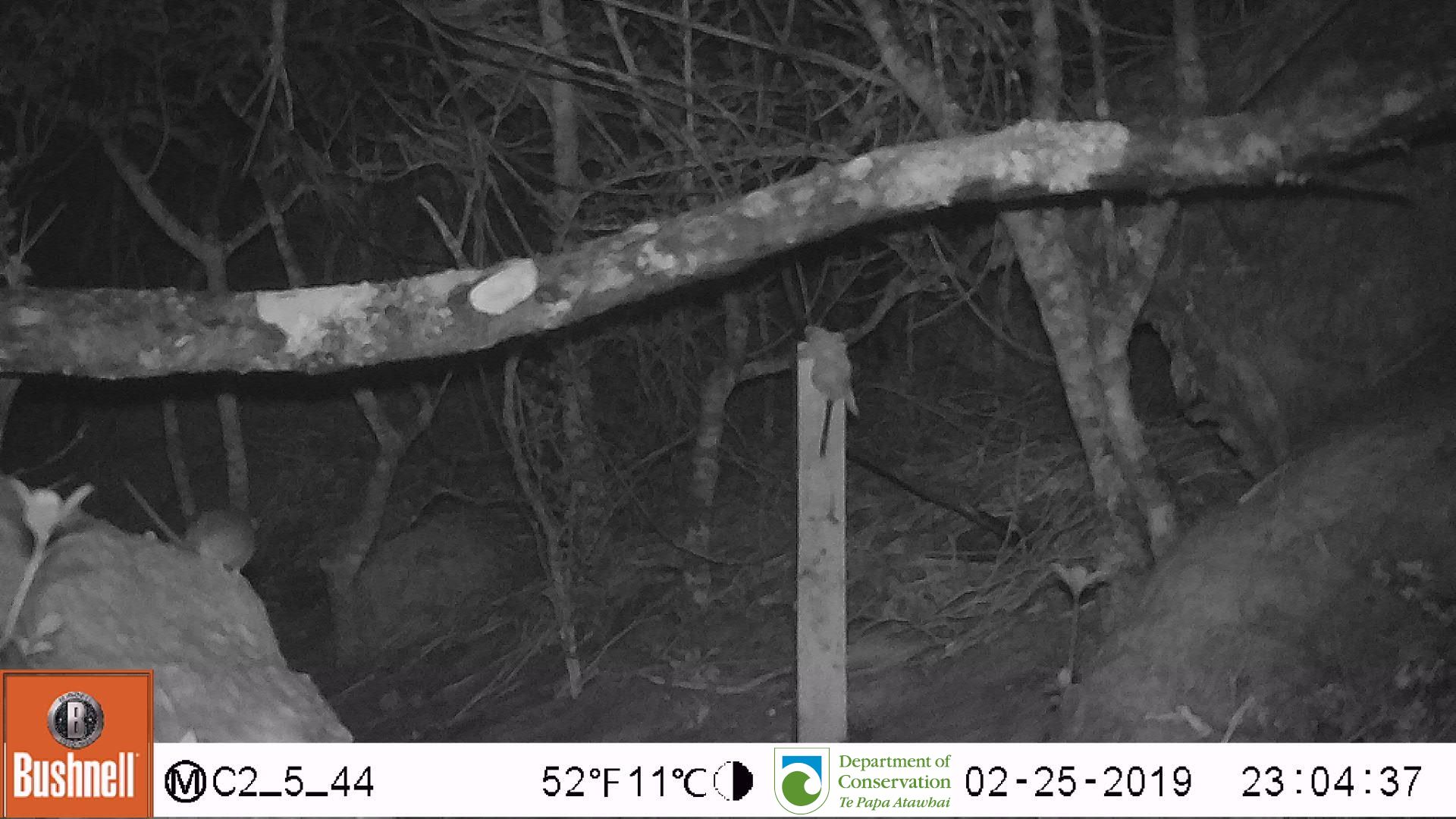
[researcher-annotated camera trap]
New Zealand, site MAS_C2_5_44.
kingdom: Animalia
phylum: Chordata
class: Mammalia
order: Rodentia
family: Muridae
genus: Mus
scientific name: Mus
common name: mouse